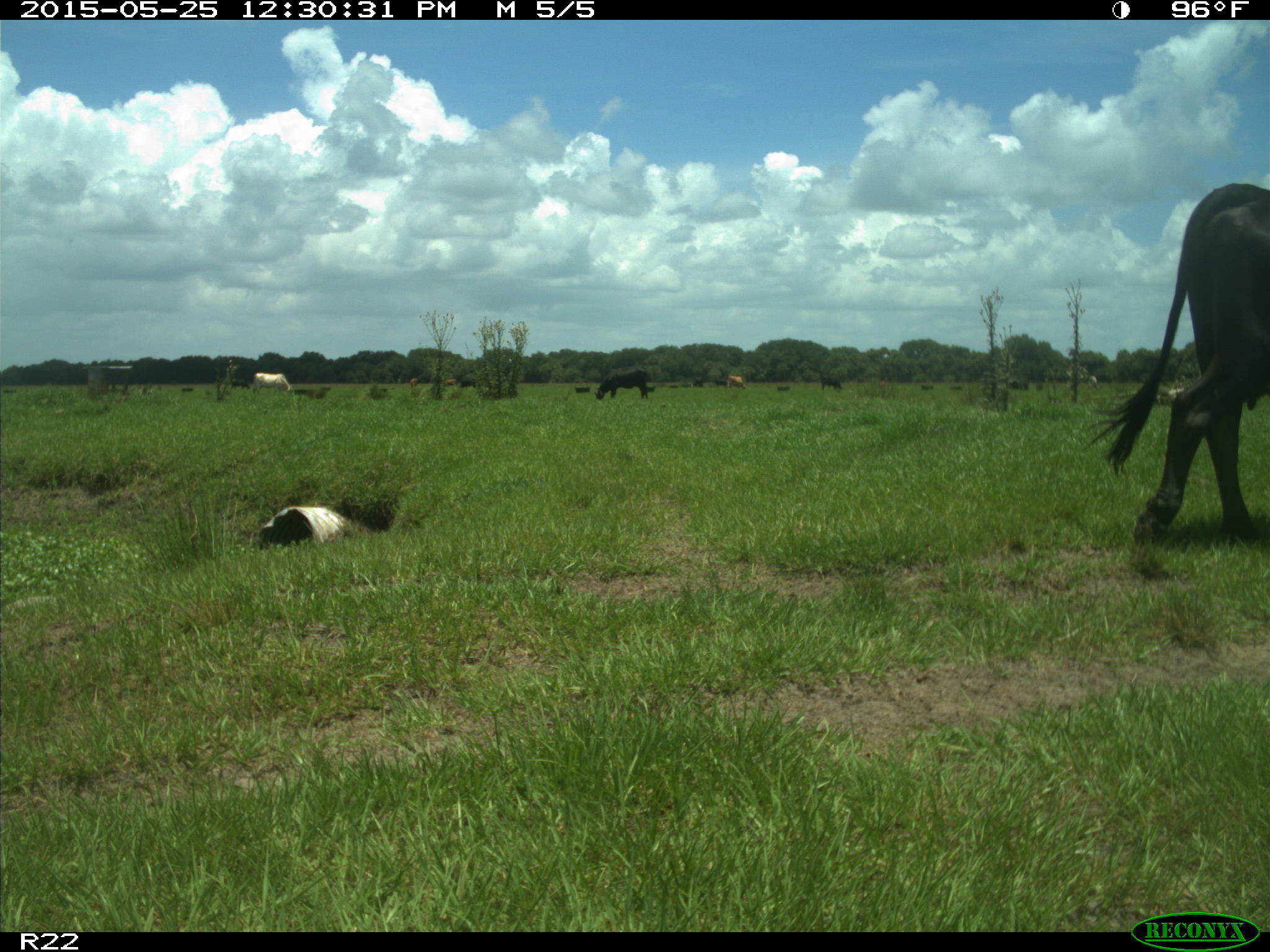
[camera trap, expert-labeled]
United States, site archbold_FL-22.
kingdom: Animalia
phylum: Chordata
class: Mammalia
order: Artiodactyla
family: Bovidae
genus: Bos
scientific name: Bos taurus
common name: domestic cow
Bos taurus (domestic cow).